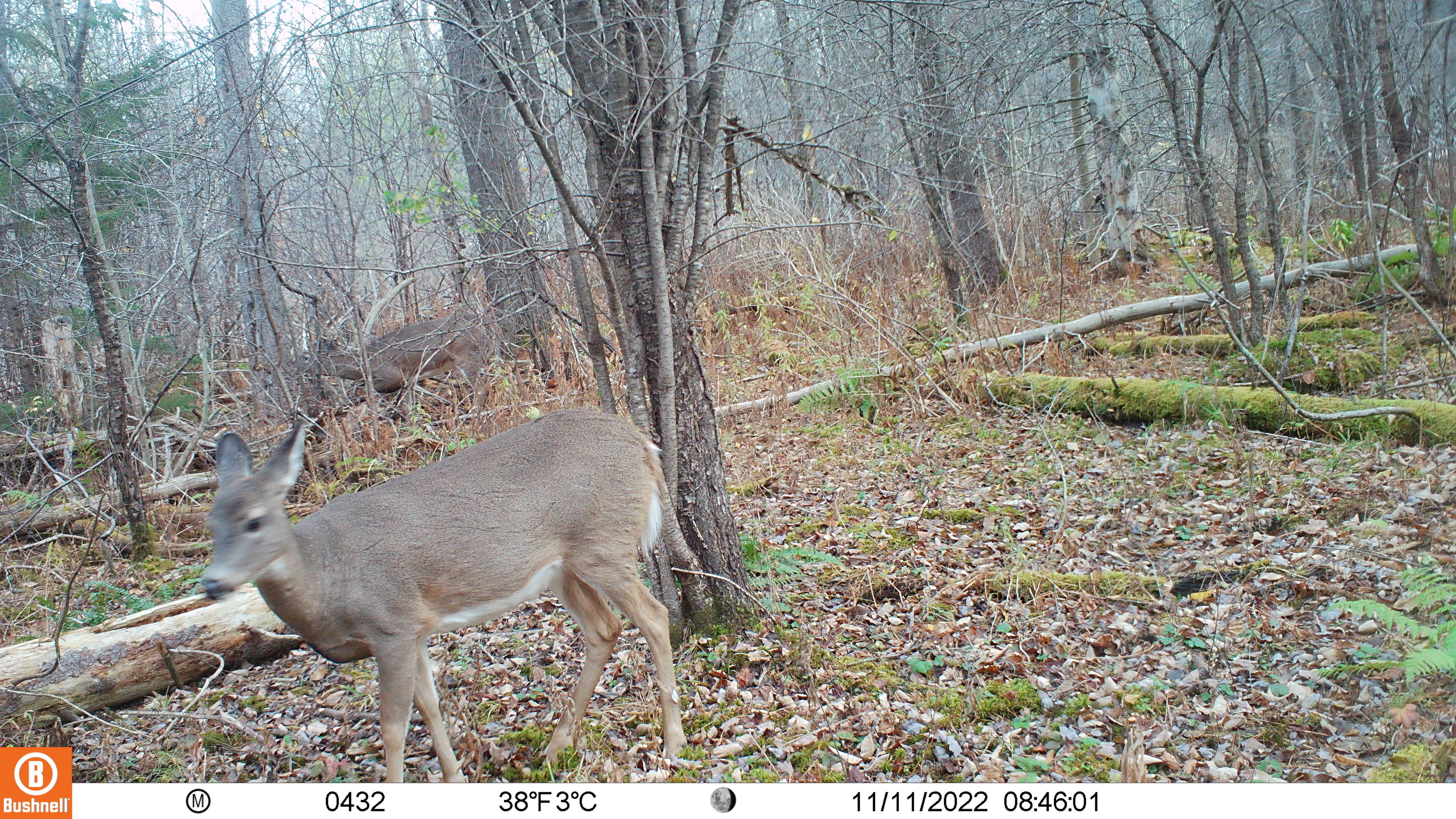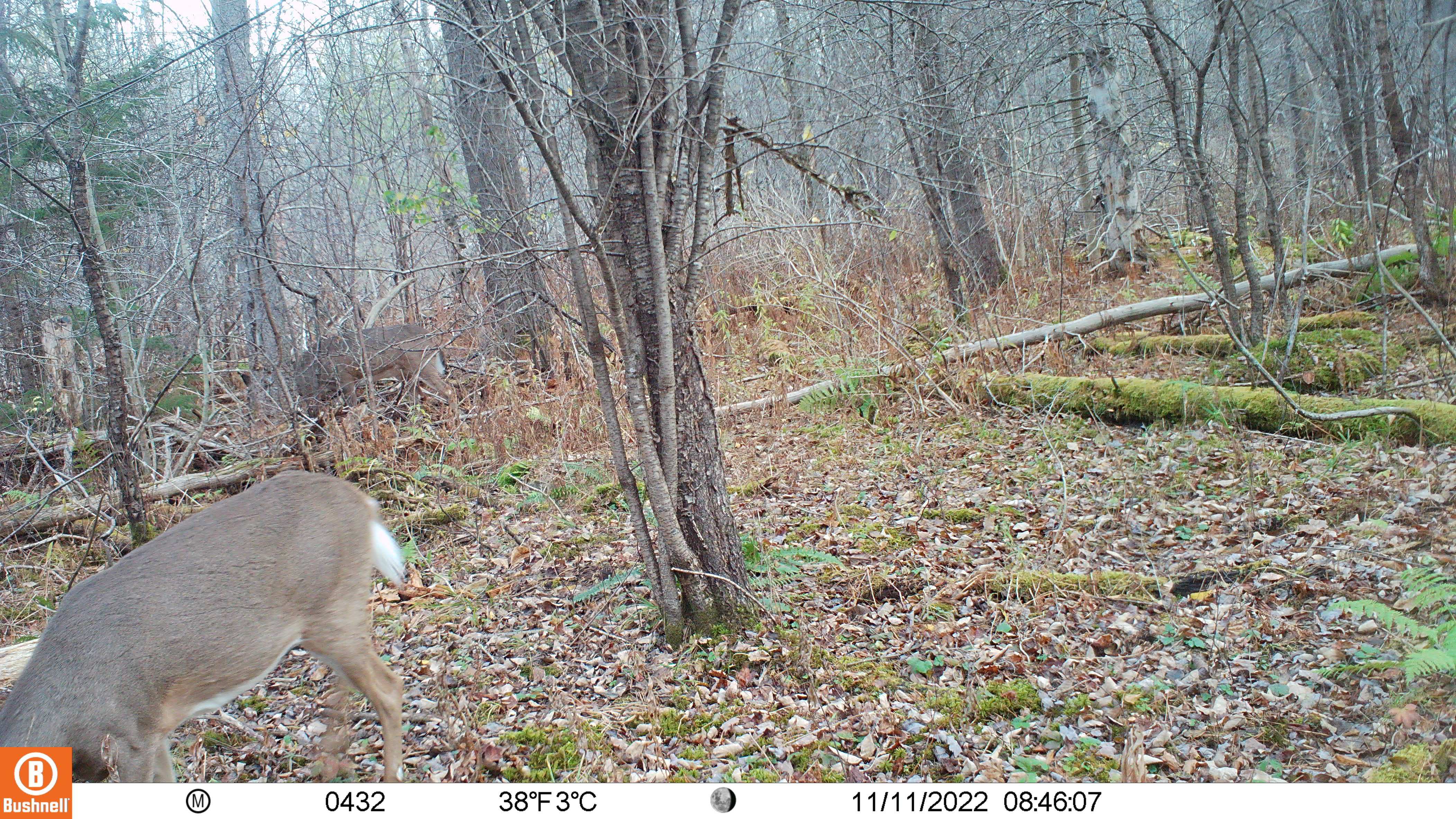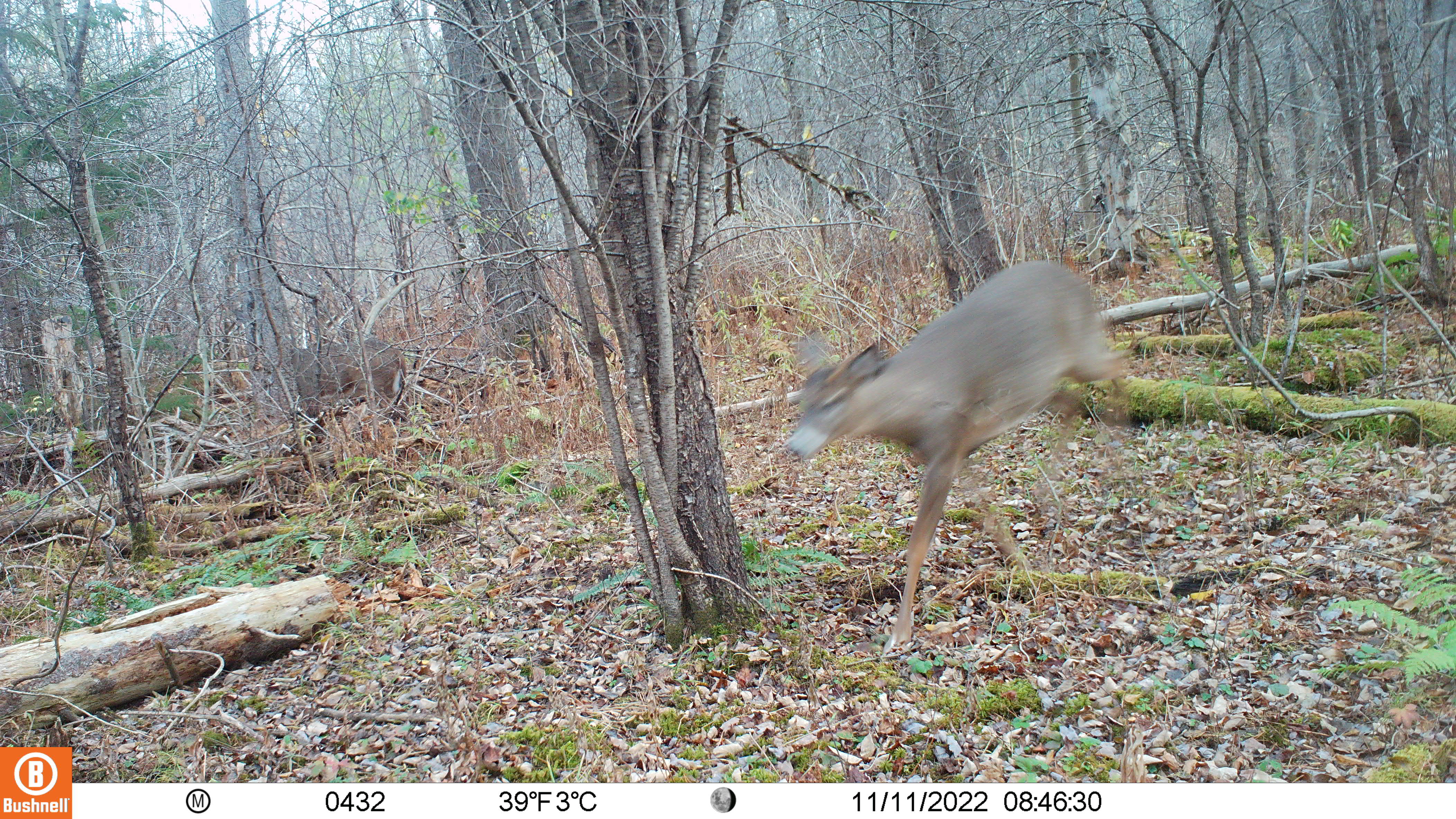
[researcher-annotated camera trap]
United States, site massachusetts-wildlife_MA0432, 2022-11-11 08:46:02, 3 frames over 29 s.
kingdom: Animalia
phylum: Chordata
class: Mammalia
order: Artiodactyla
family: Cervidae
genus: Odocoileus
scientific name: Odocoileus virginianus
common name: white-tailed deer